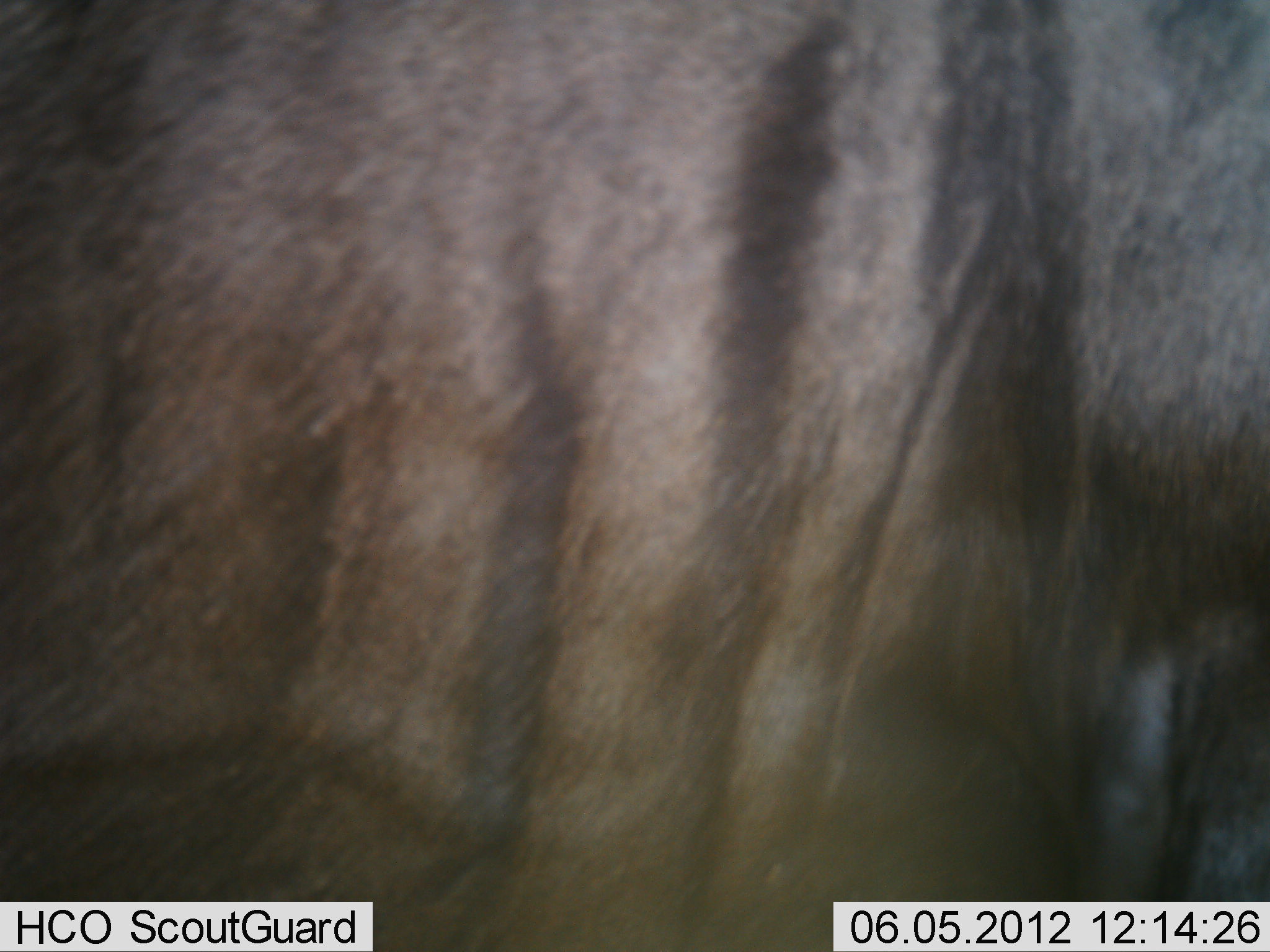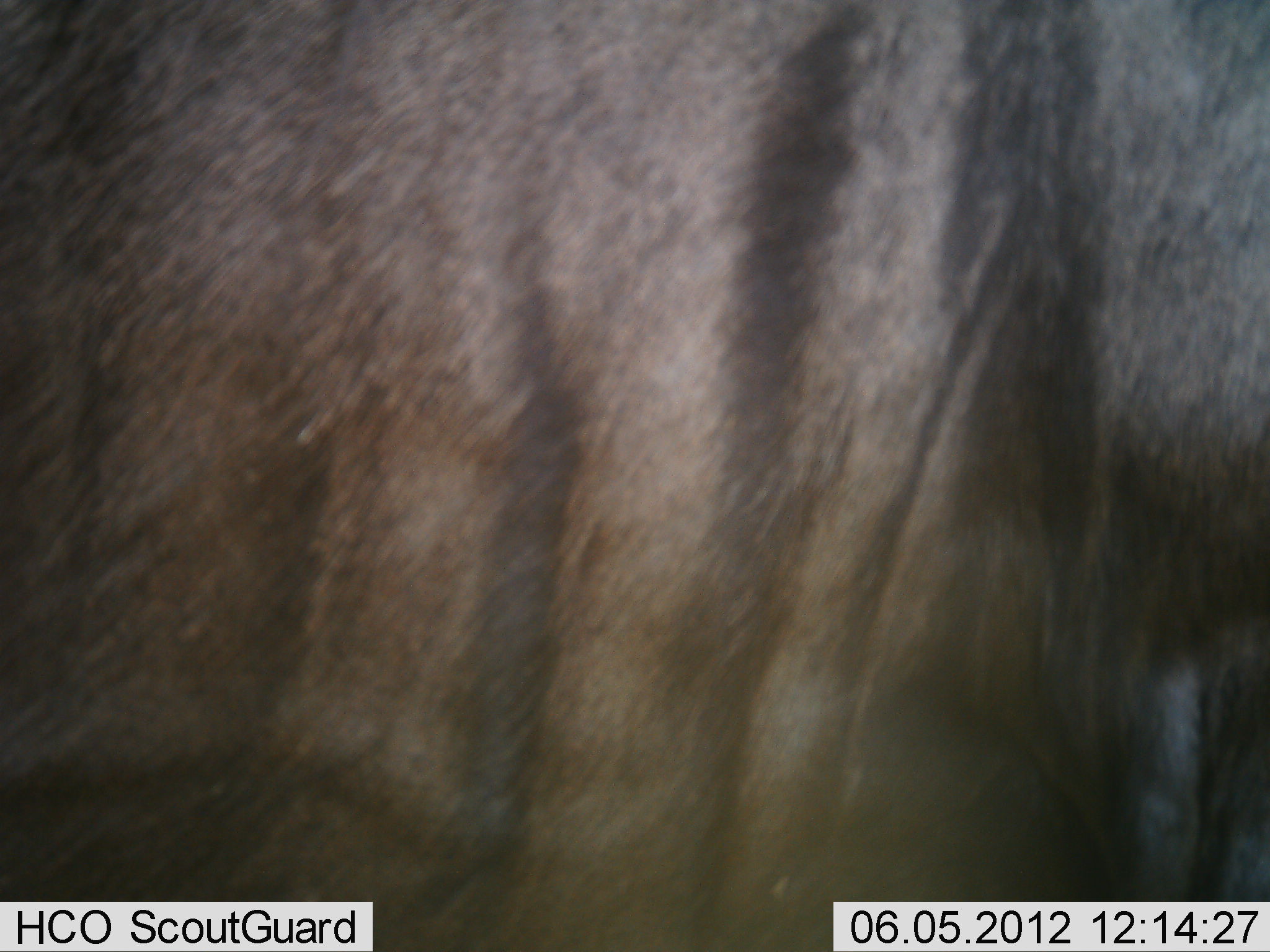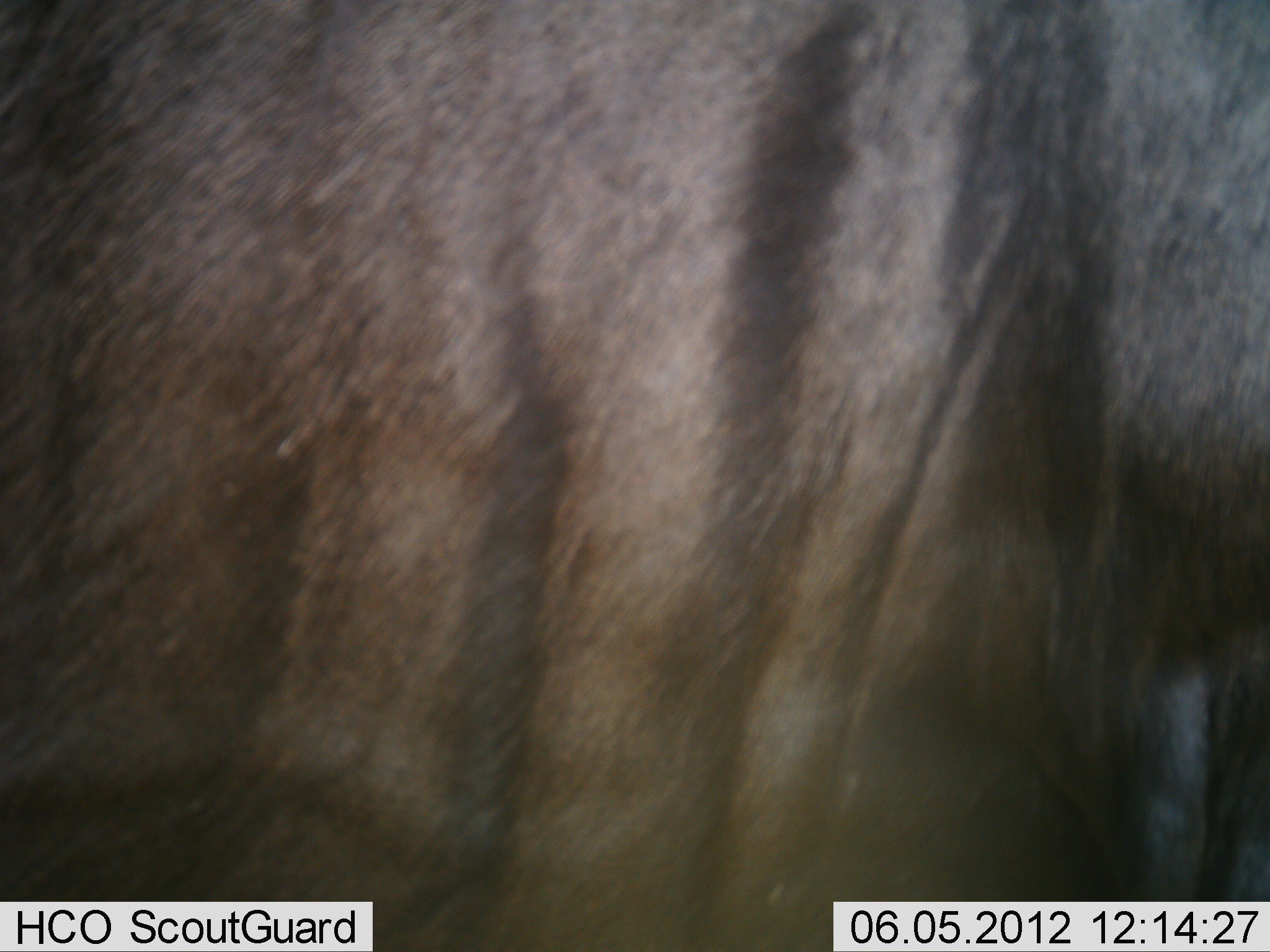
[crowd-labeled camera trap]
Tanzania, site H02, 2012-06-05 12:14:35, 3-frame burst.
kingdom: Animalia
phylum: Chordata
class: Mammalia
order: Artiodactyla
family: Bovidae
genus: Connochaetes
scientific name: Connochaetes taurinus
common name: blue wildebeest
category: wildebeest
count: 1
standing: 100%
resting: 0%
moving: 0%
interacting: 0%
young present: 0%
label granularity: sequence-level